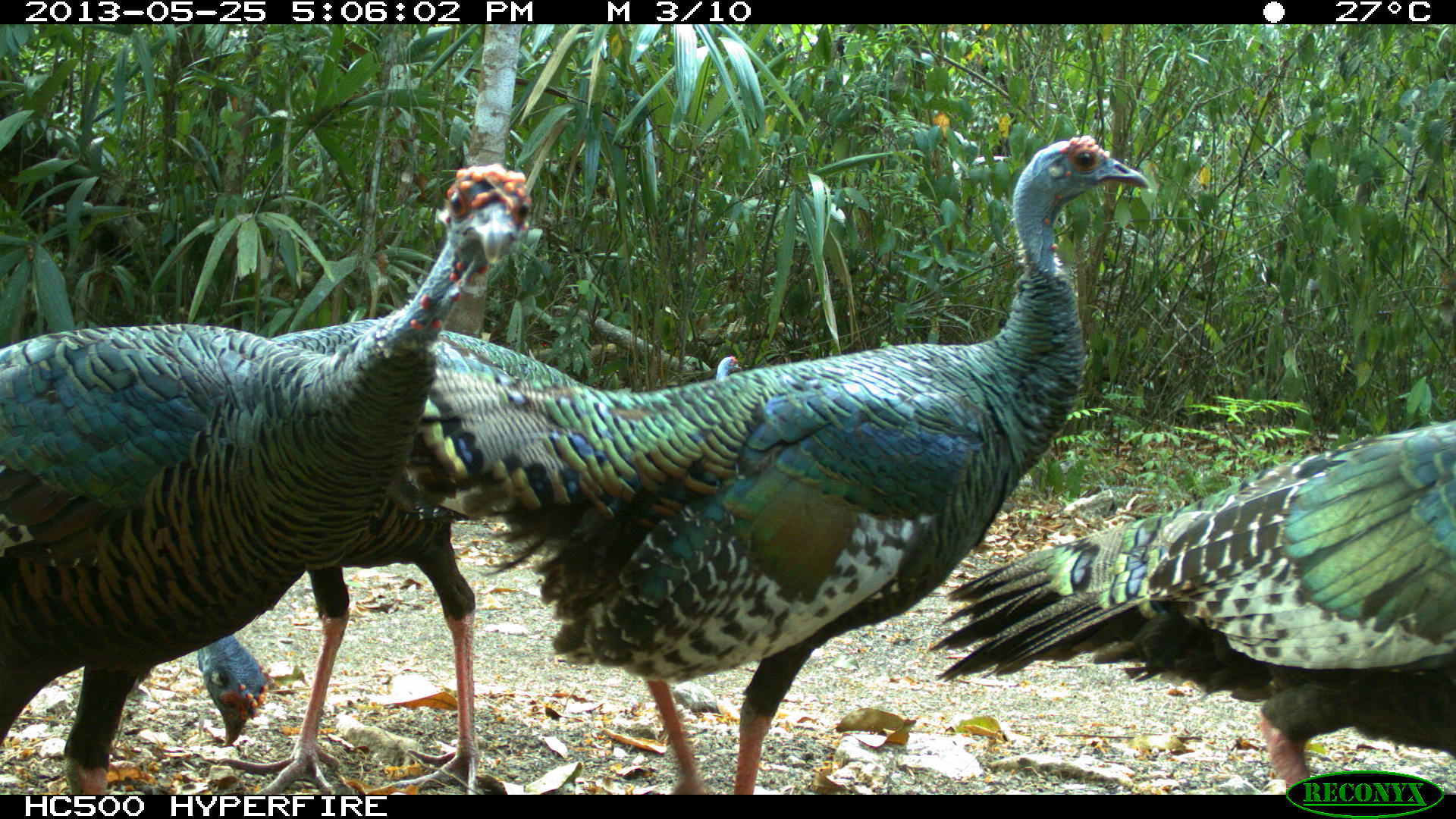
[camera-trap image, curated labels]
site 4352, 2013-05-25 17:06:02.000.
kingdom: Animalia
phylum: Chordata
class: Aves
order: Galliformes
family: Phasianidae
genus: Meleagris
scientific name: Meleagris ocellata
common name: ocellated turkey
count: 4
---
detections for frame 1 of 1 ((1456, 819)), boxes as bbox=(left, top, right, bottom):
meleagris ocellata: bbox=(420, 130, 1154, 793); bbox=(0, 157, 536, 793); bbox=(191, 313, 607, 792); bbox=(926, 416, 1449, 791); bbox=(711, 351, 745, 377)